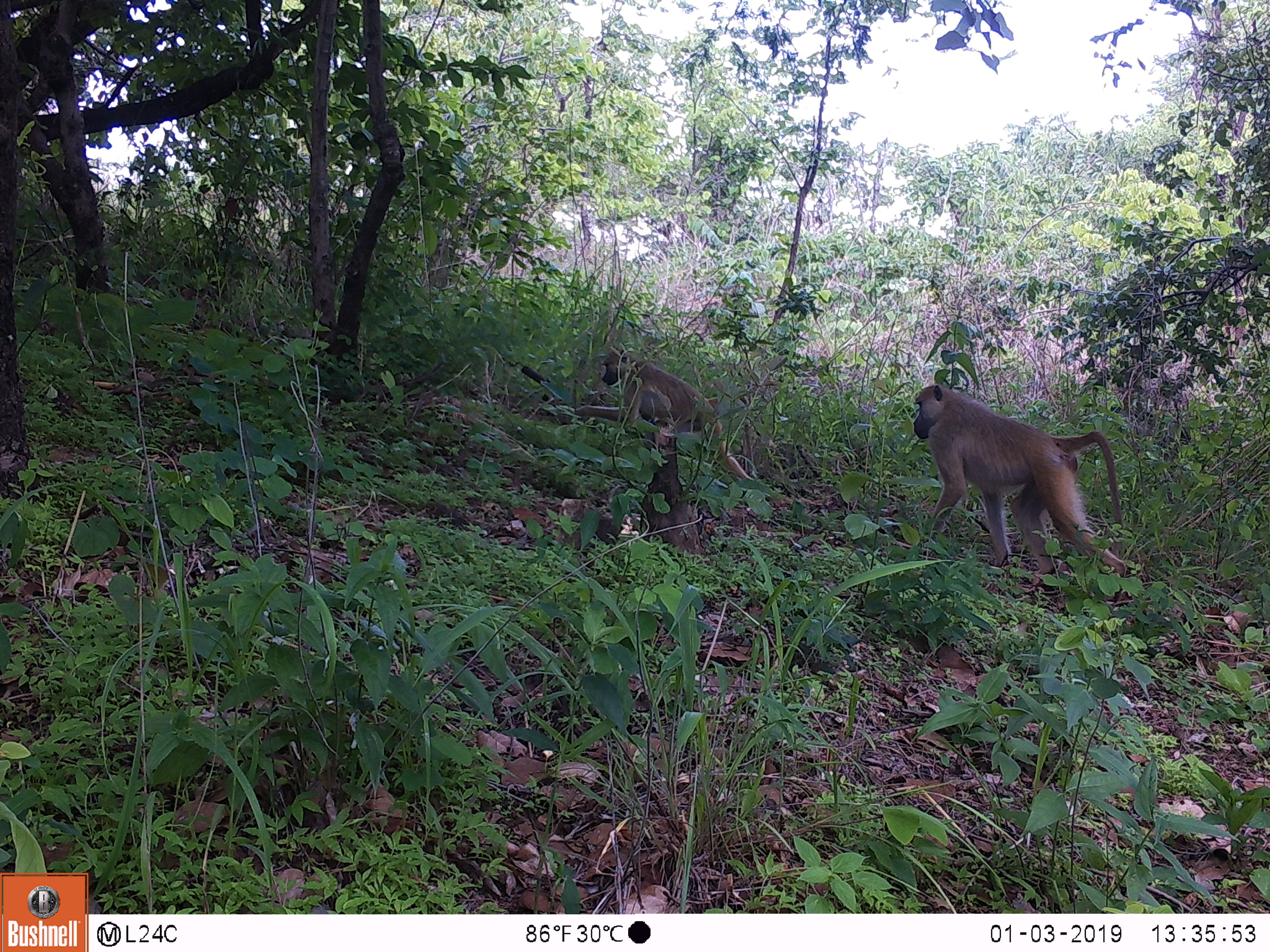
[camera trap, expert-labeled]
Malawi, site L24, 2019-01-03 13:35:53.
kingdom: Animalia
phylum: Chordata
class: Mammalia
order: Primates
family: Cercopithecidae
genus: Papio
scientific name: Papio cynocephalus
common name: yellow baboon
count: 2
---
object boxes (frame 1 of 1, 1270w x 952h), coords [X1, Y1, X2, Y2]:
yellow baboon: [897, 374, 1150, 592]; [561, 338, 782, 512]